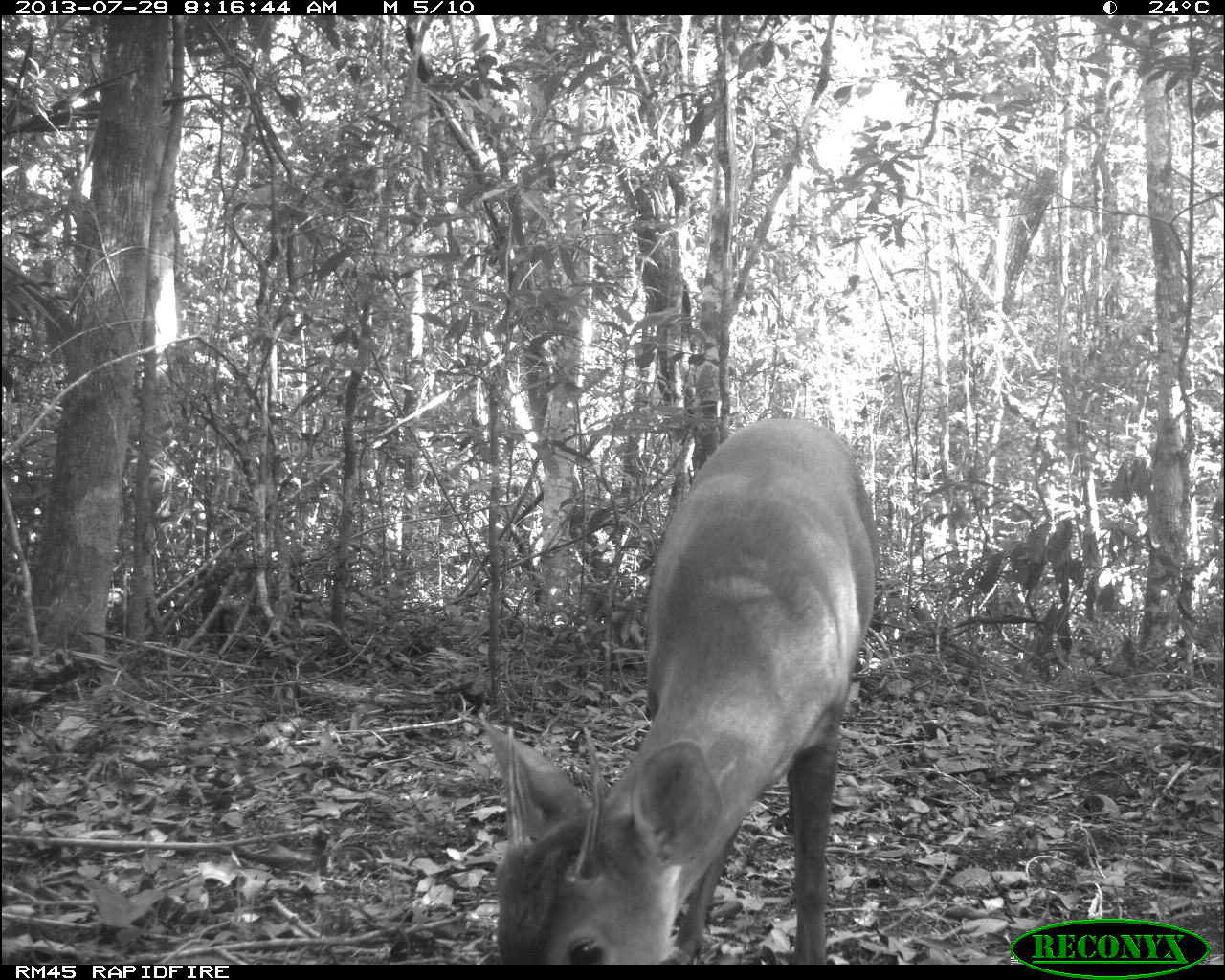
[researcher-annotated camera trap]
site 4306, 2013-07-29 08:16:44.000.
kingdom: Animalia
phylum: Chordata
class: Mammalia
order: Artiodactyla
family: Cervidae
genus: Mazama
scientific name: Mazama temama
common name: central american red brocket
Mazama temama (central american red brocket), count 1, sex male.